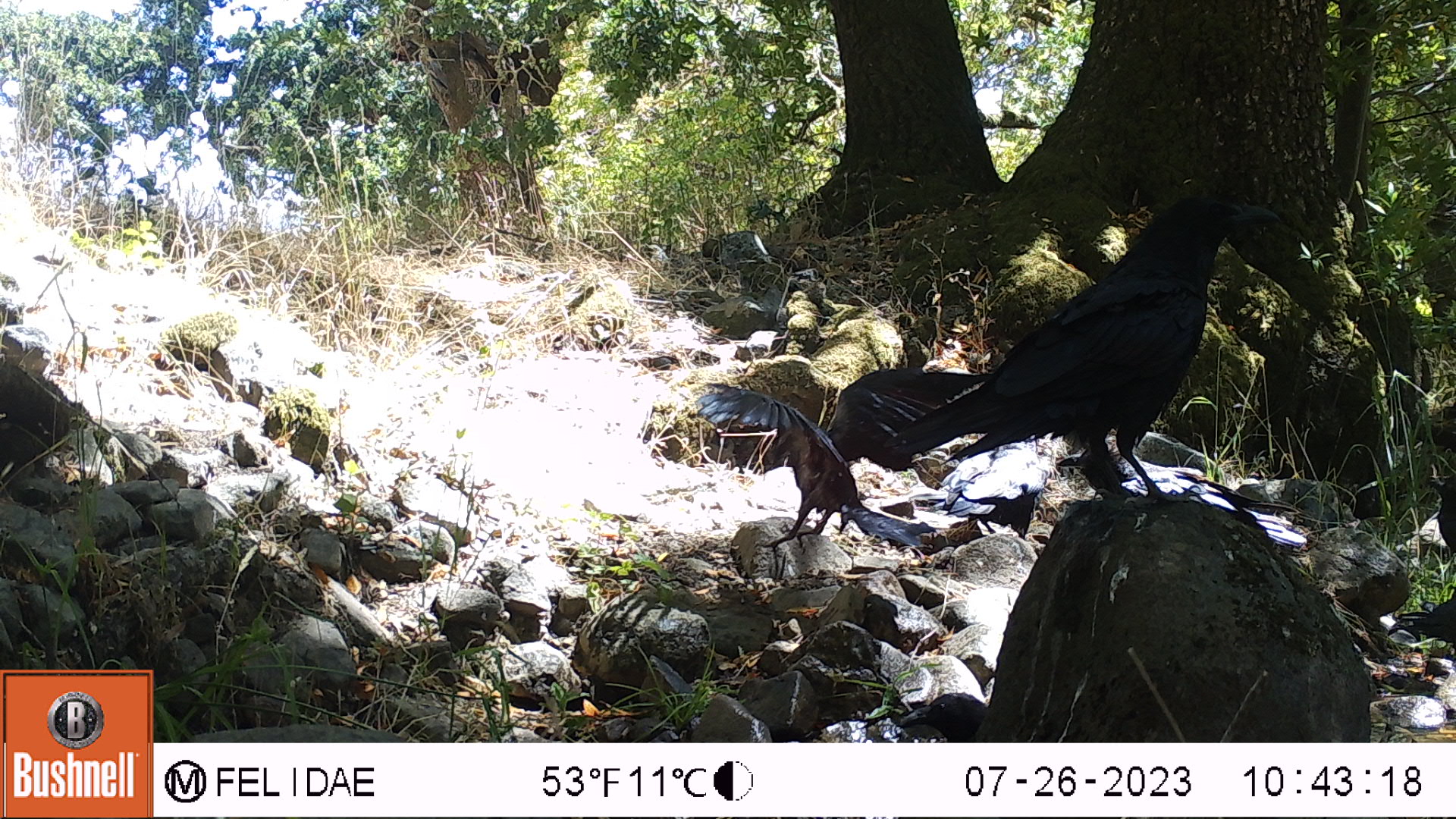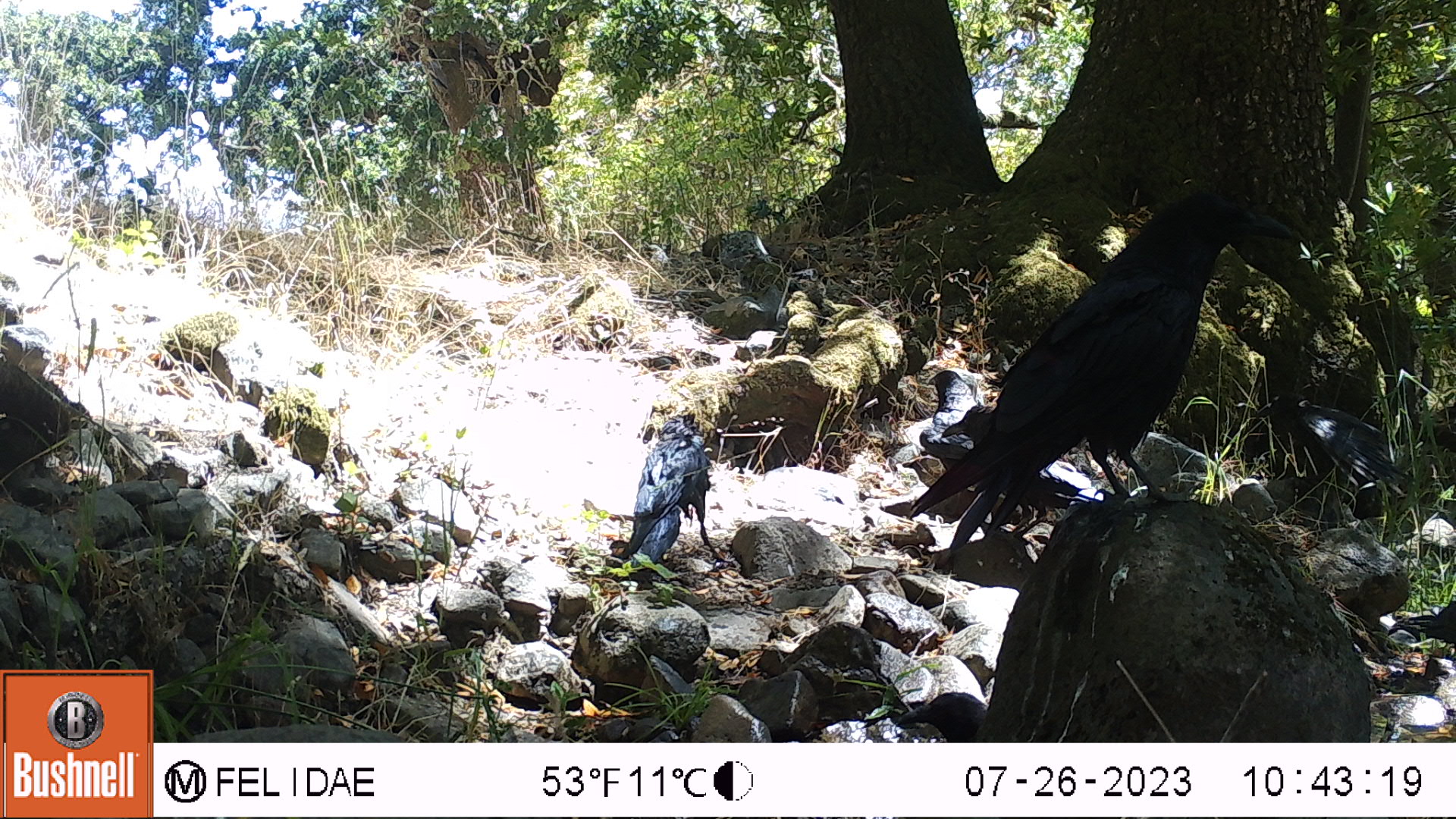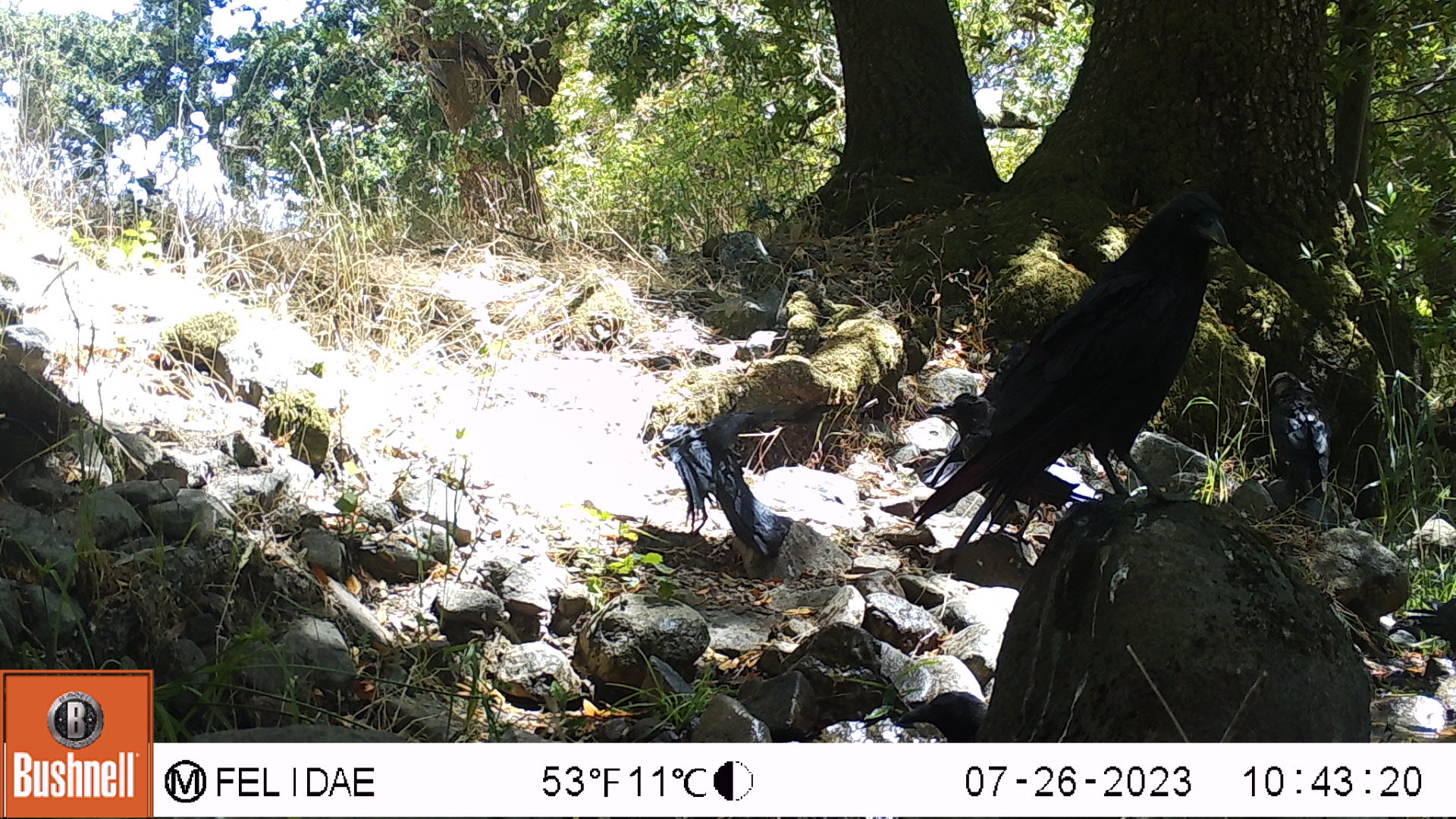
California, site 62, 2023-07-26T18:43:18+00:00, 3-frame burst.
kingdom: Animalia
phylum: Chordata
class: Aves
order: Passeriformes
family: Corvidae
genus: Corvus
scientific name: Corvus brachyrhynchos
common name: american crow